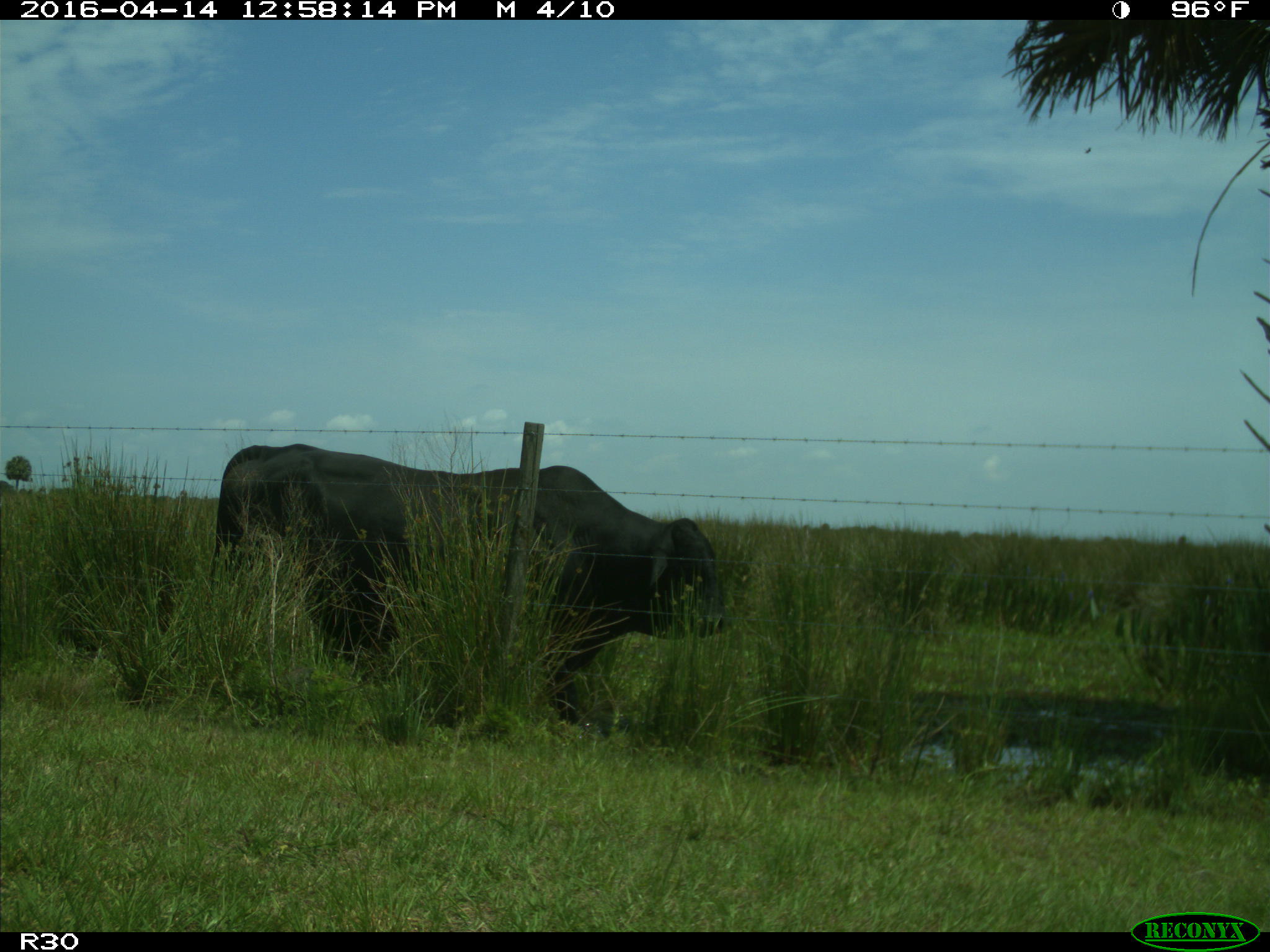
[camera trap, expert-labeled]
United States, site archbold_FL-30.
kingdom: Animalia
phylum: Chordata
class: Mammalia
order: Artiodactyla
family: Bovidae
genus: Bos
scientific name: Bos taurus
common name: domestic cow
Bos taurus (domestic cow).